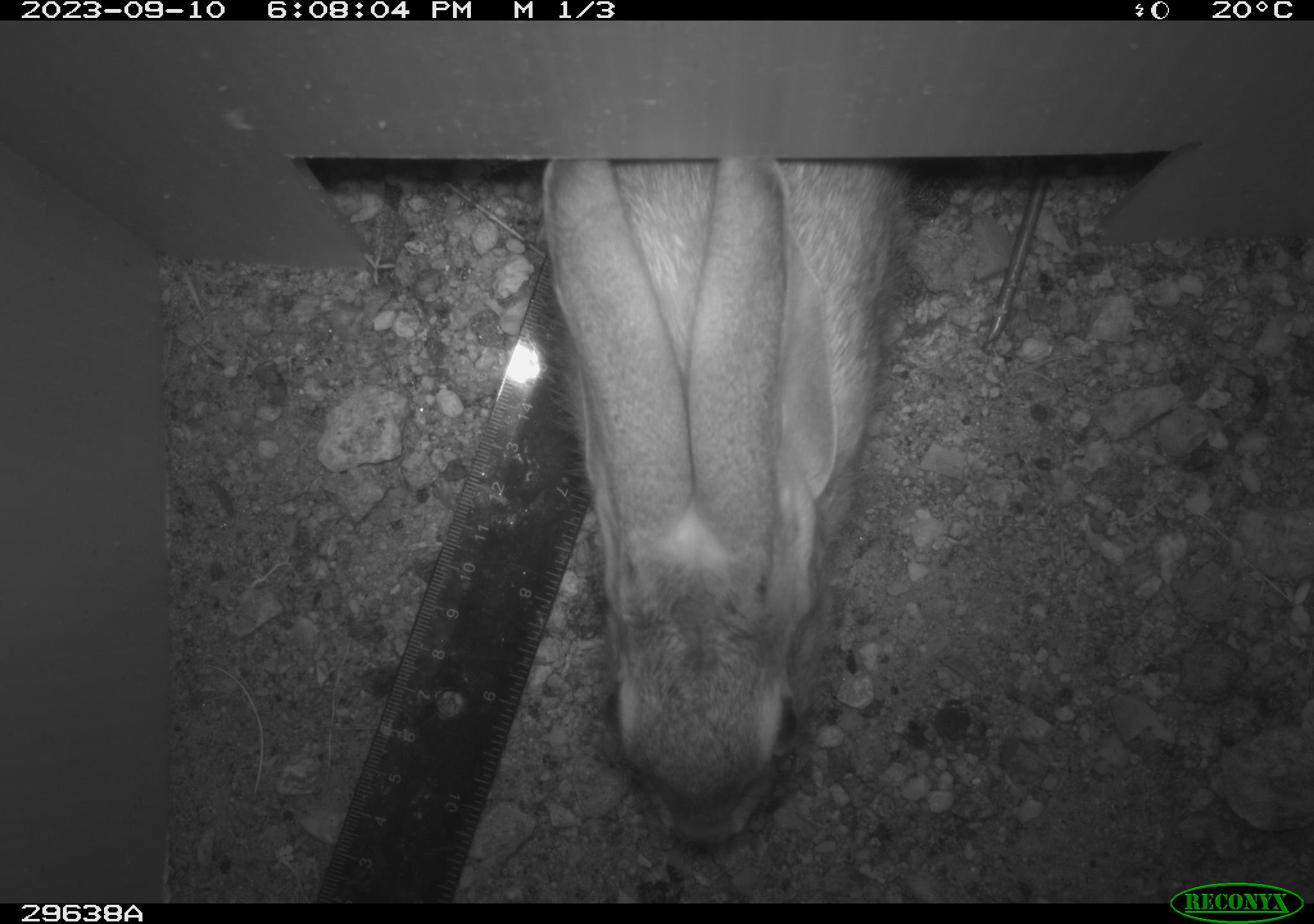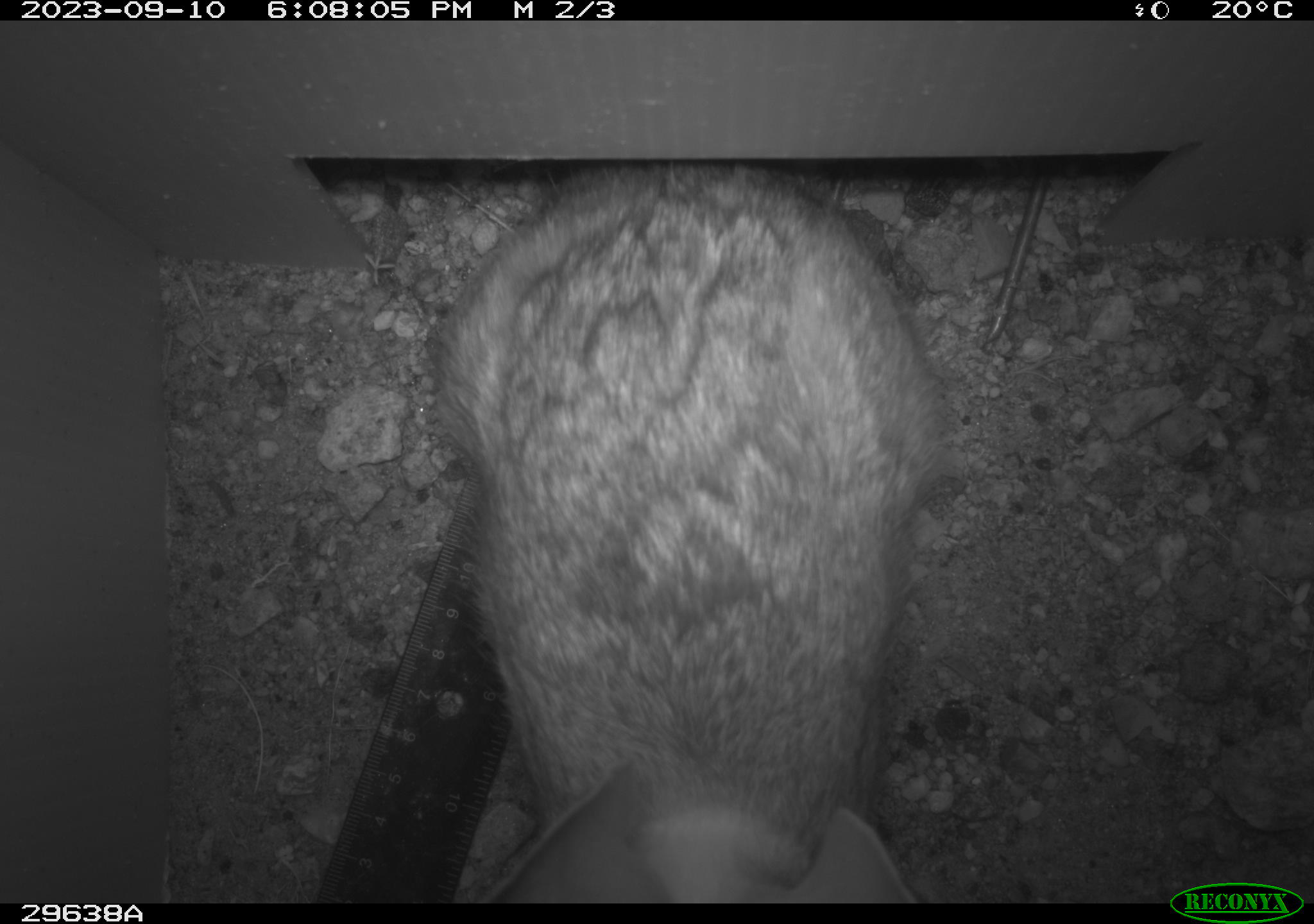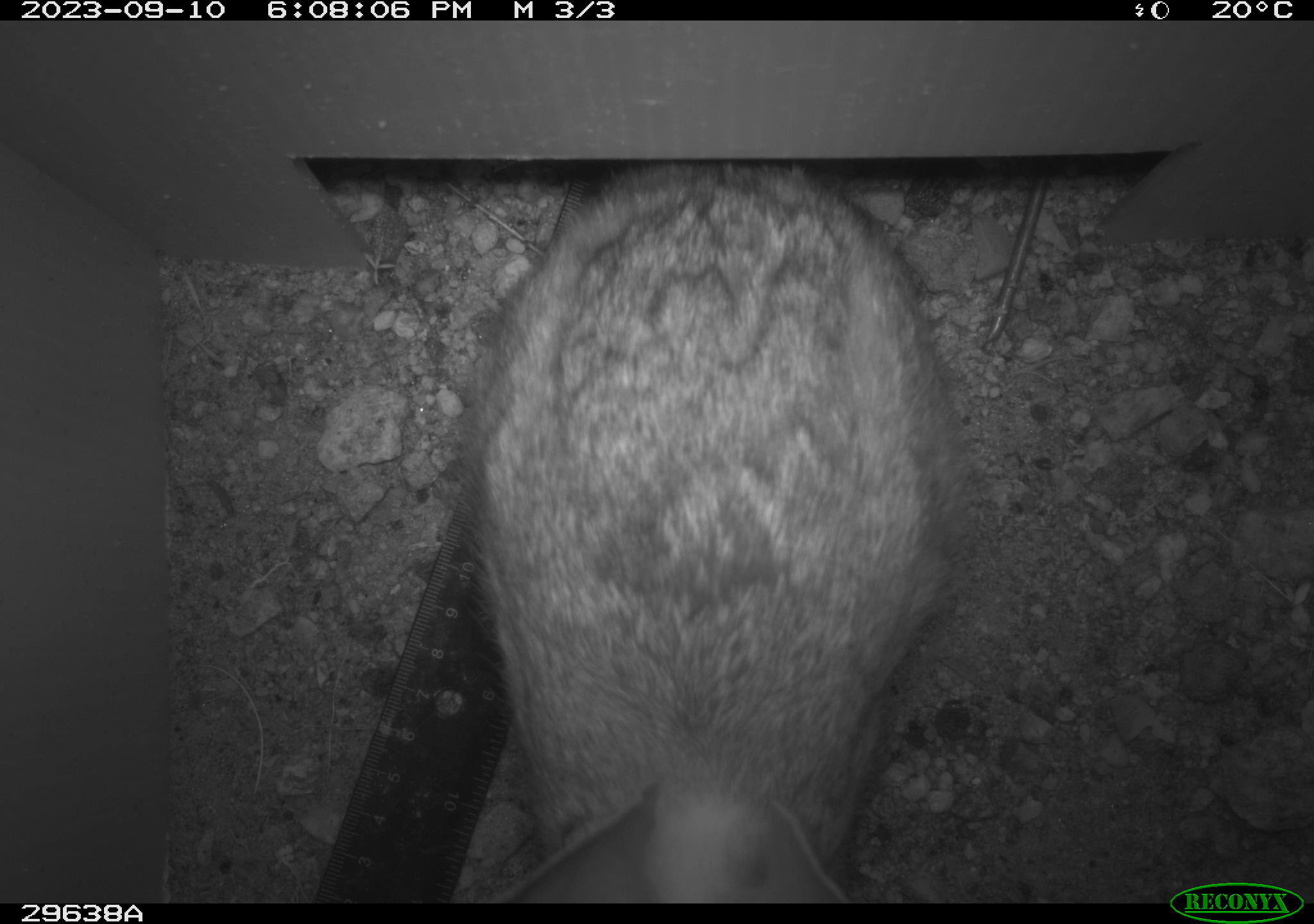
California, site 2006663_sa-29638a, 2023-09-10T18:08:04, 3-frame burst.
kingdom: Animalia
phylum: Chordata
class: Mammalia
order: Lagomorpha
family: Leporidae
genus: Lepus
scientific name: Lepus californicus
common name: black-tailed jackrabbit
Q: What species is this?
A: Black-tailed jackrabbit (Lepus californicus).